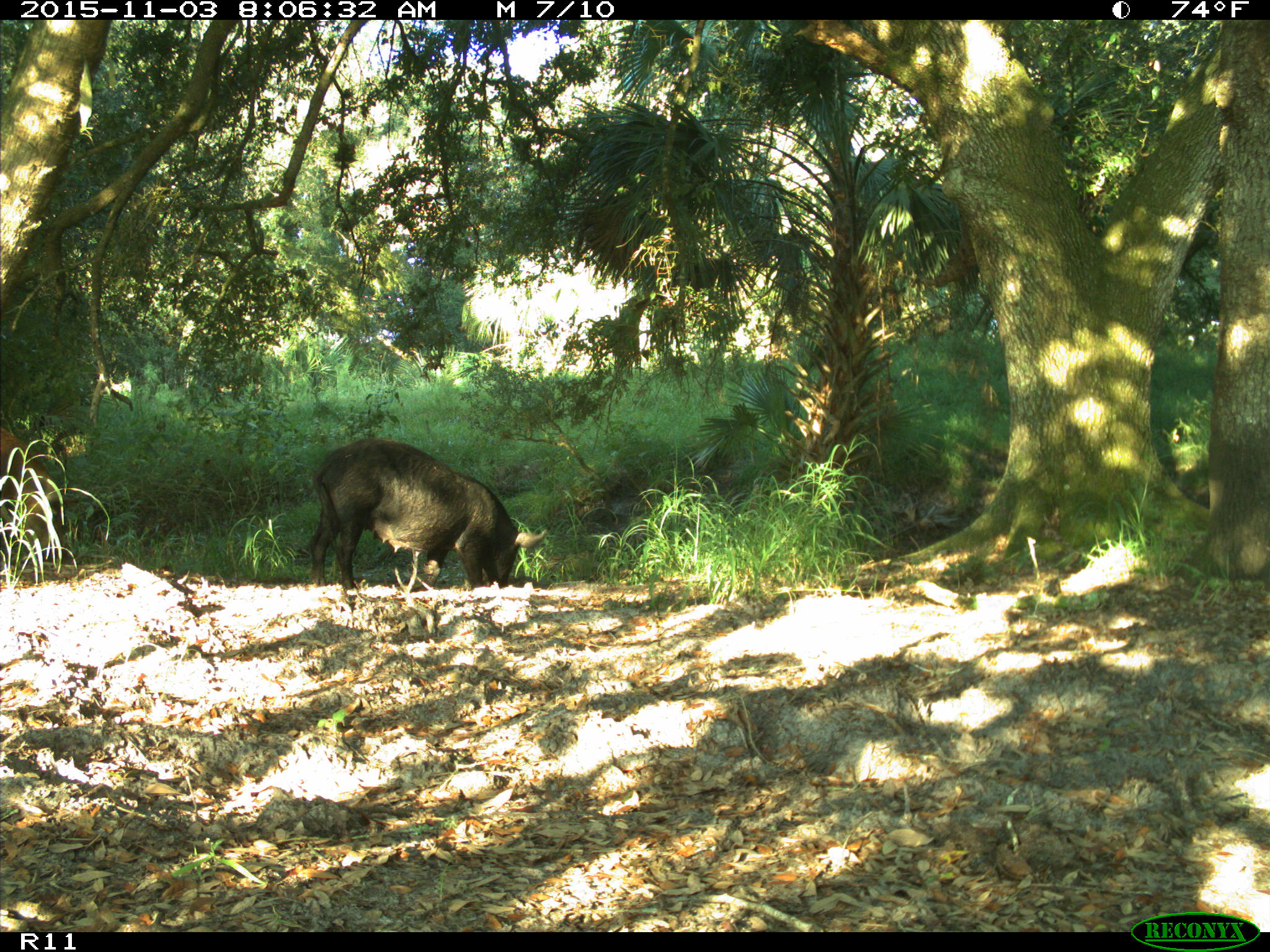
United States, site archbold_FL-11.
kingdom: Animalia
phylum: Chordata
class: Mammalia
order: Artiodactyla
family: Suidae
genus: Sus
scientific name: Sus scrofa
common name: wild boar